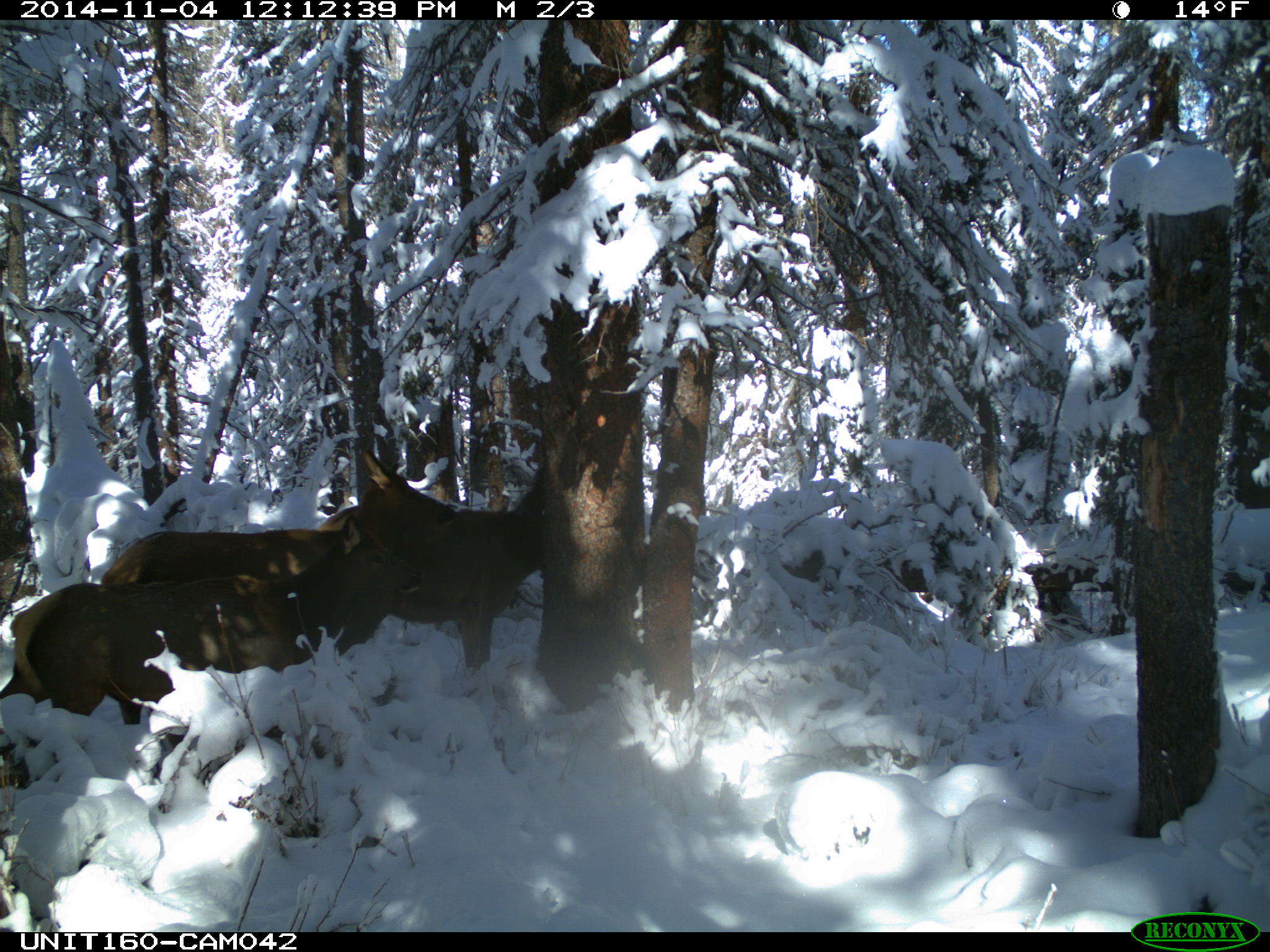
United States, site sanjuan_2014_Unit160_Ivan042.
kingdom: Animalia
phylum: Chordata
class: Mammalia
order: Artiodactyla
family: Cervidae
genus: Cervus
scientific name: Cervus elaphus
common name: red deer